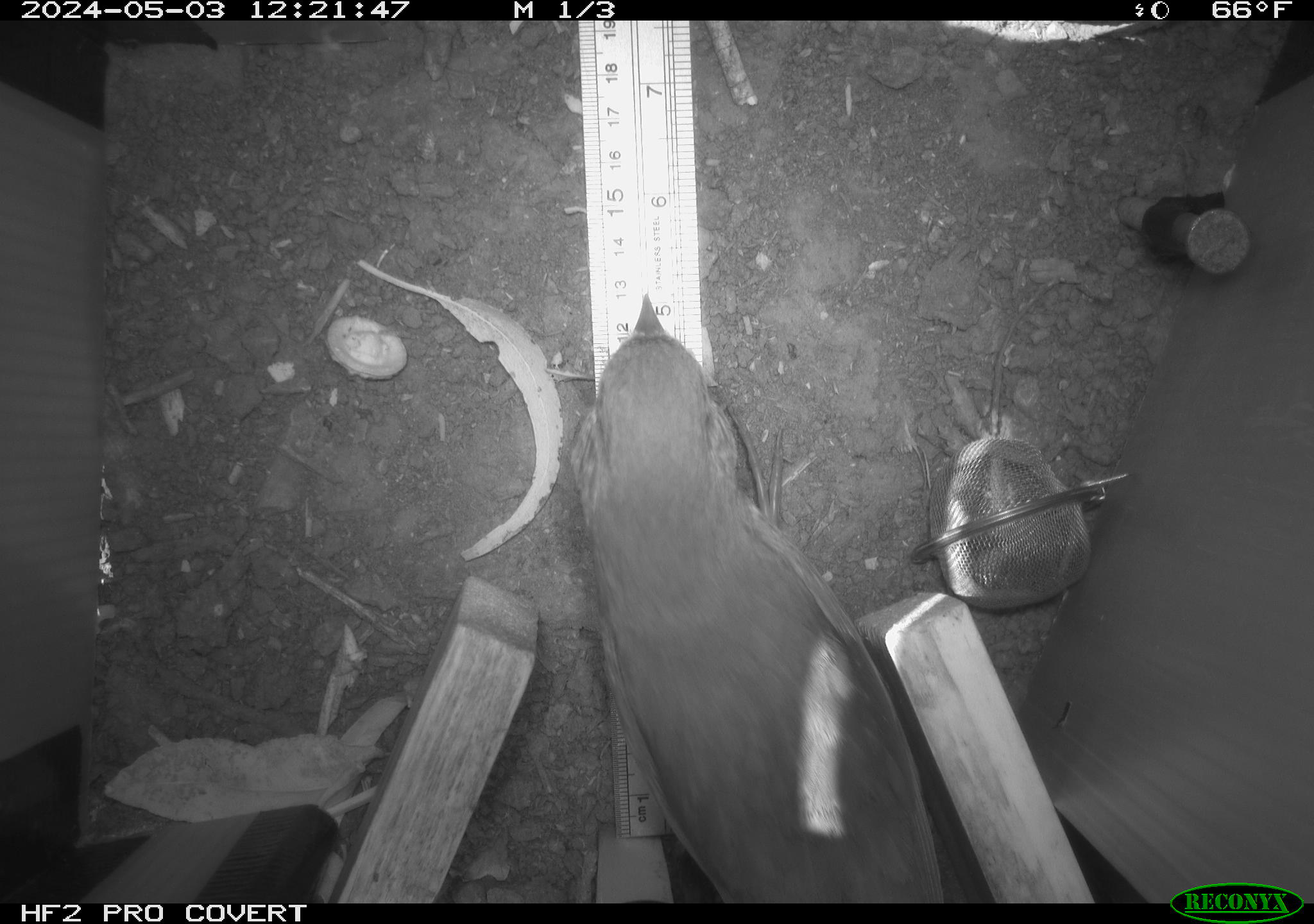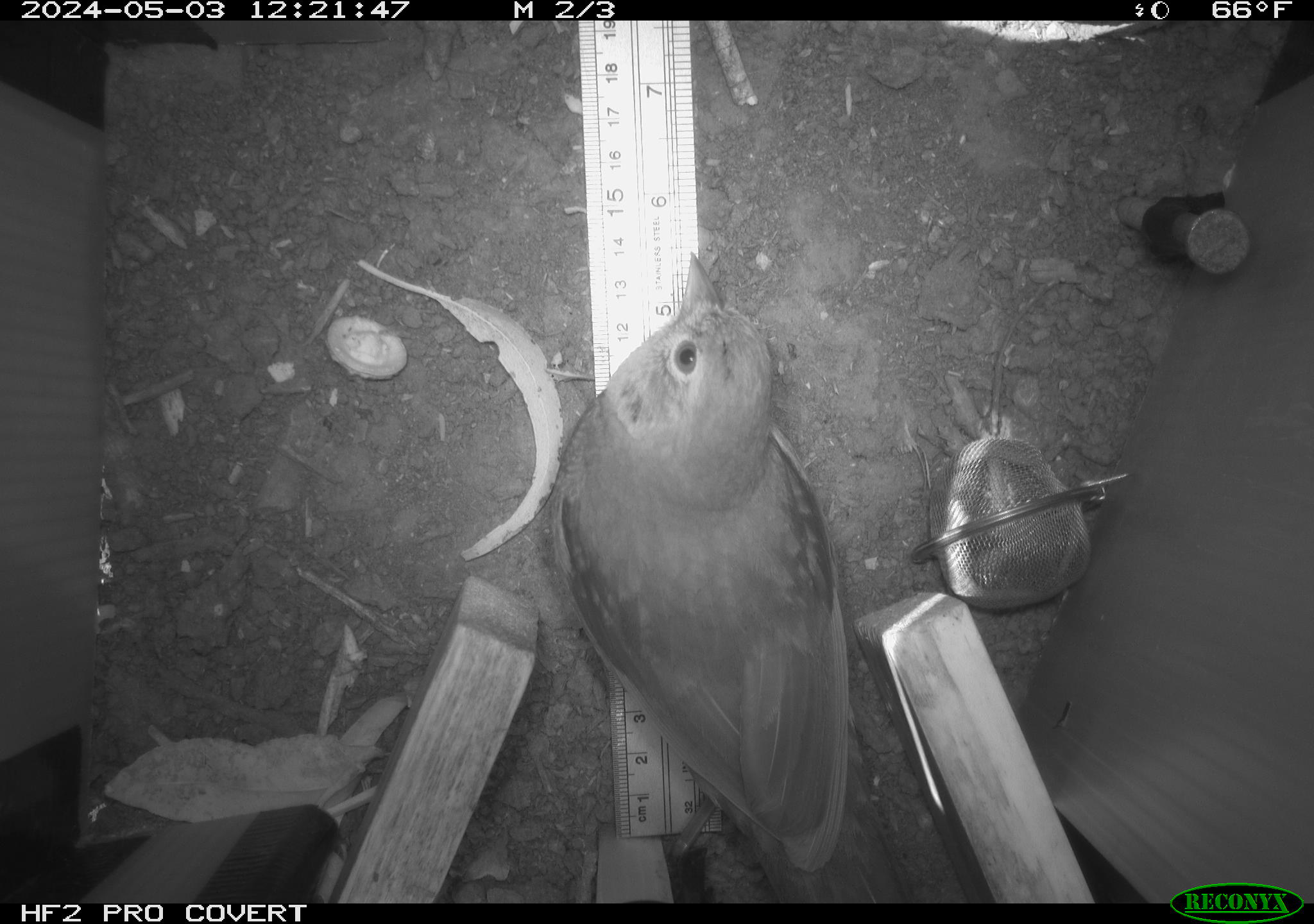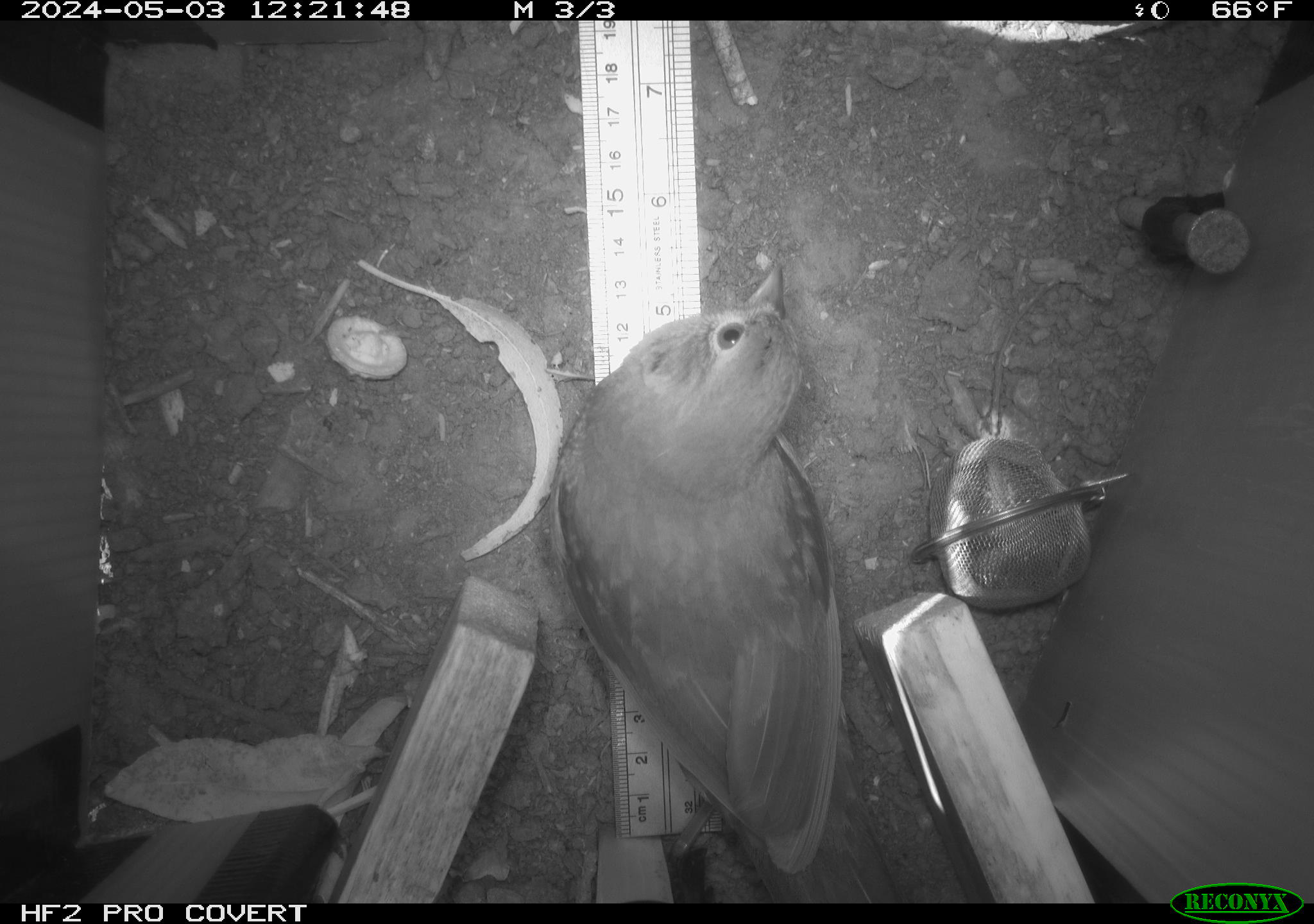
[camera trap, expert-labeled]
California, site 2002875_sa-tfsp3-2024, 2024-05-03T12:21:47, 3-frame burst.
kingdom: Animalia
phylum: Chordata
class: Aves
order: Passeriformes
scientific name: Passeriformes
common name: passerines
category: passeriformes order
Passeriformes order (passerines) (Passeriformes).